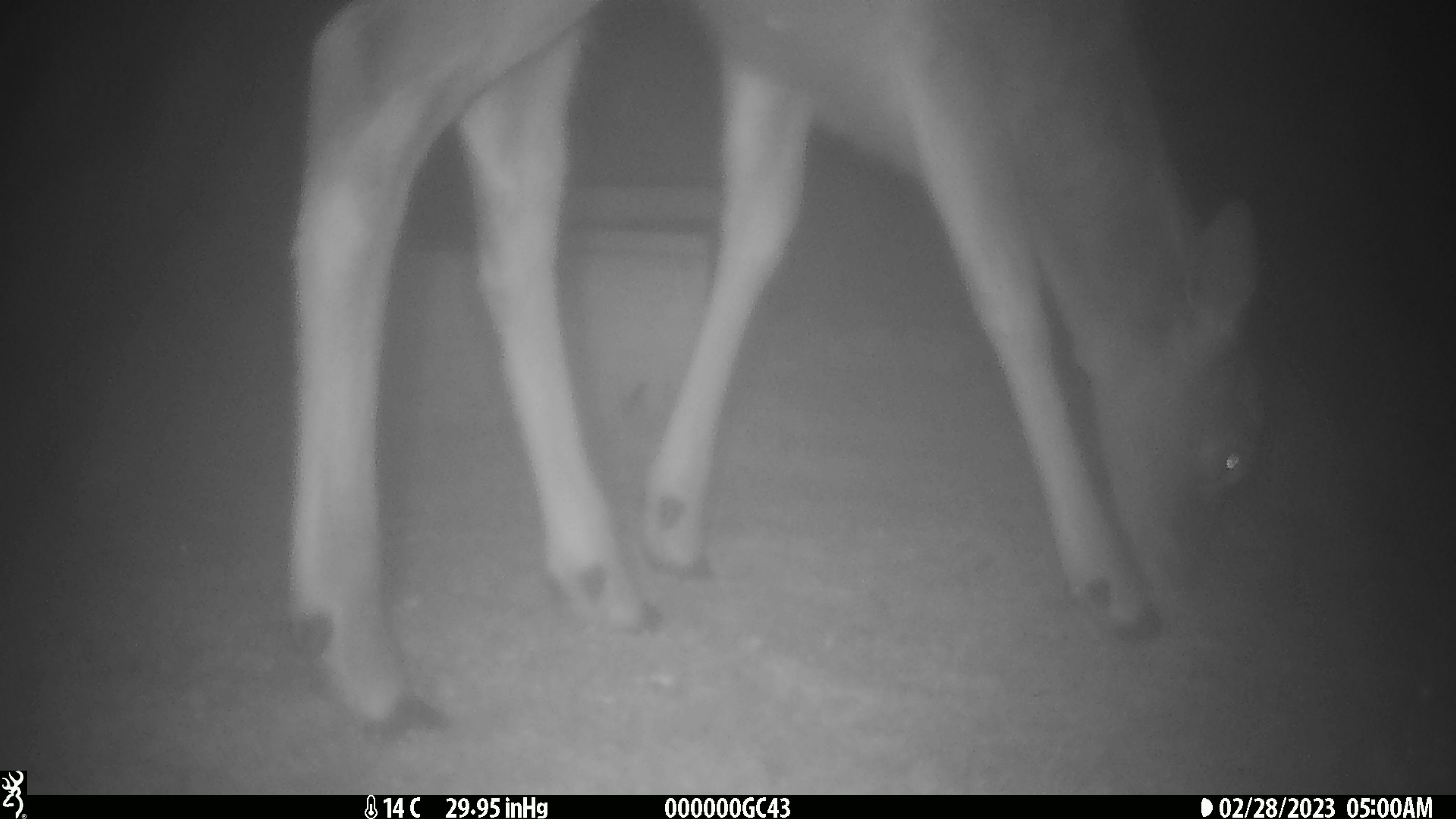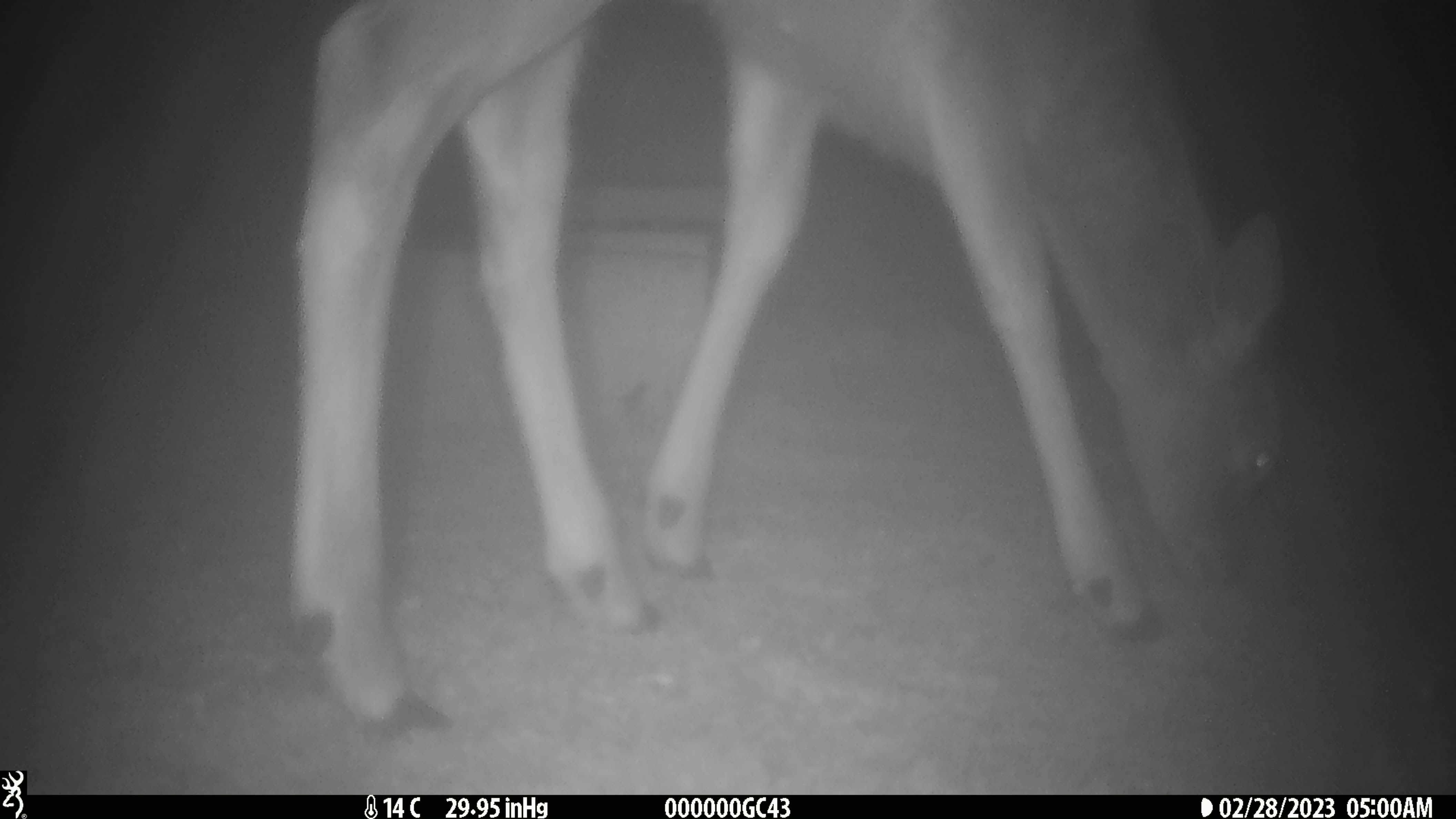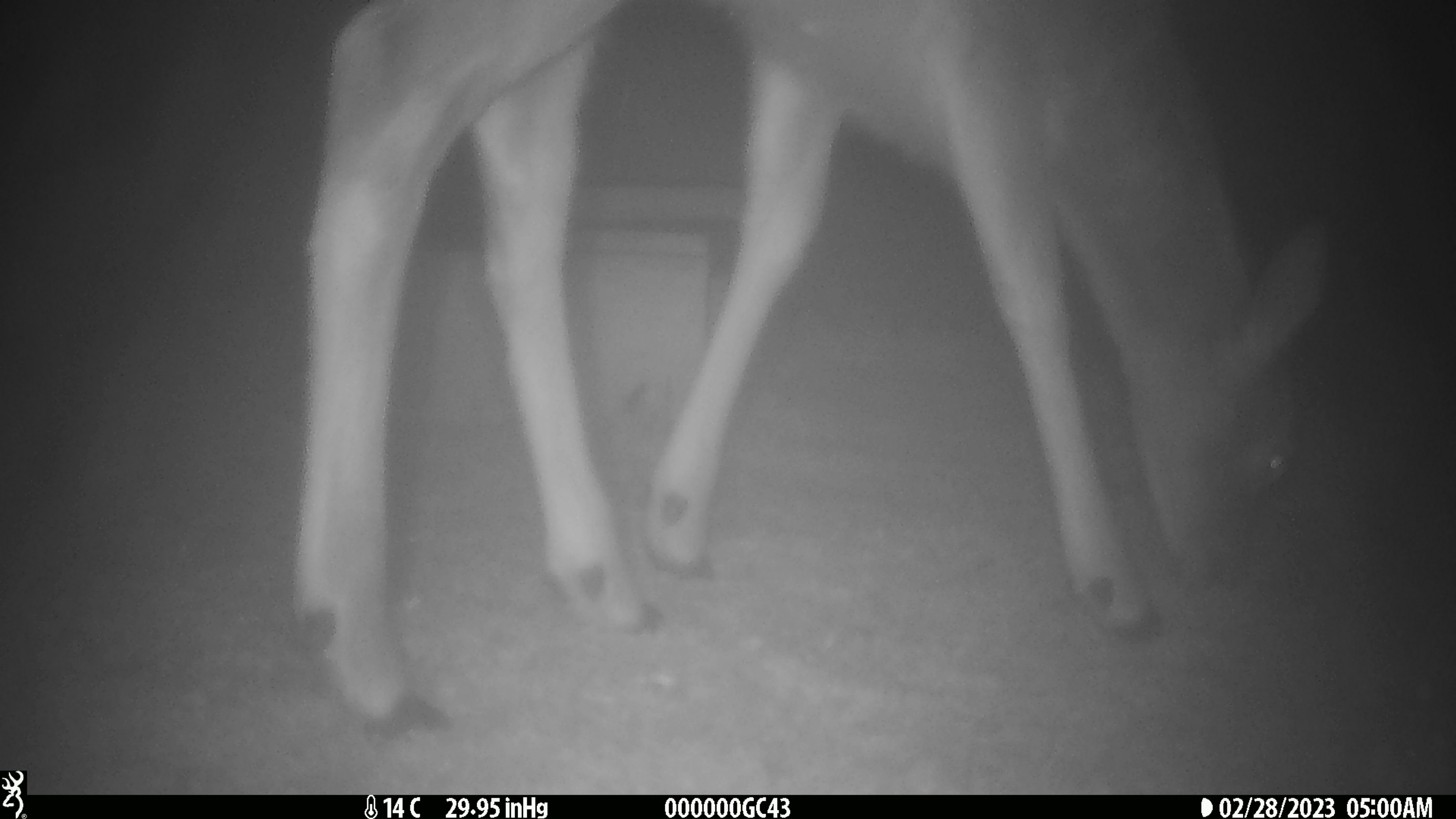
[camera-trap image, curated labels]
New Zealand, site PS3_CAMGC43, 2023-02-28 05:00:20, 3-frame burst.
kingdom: Animalia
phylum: Chordata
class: Mammalia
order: Artiodactyla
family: Cervidae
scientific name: Cervidae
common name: deer